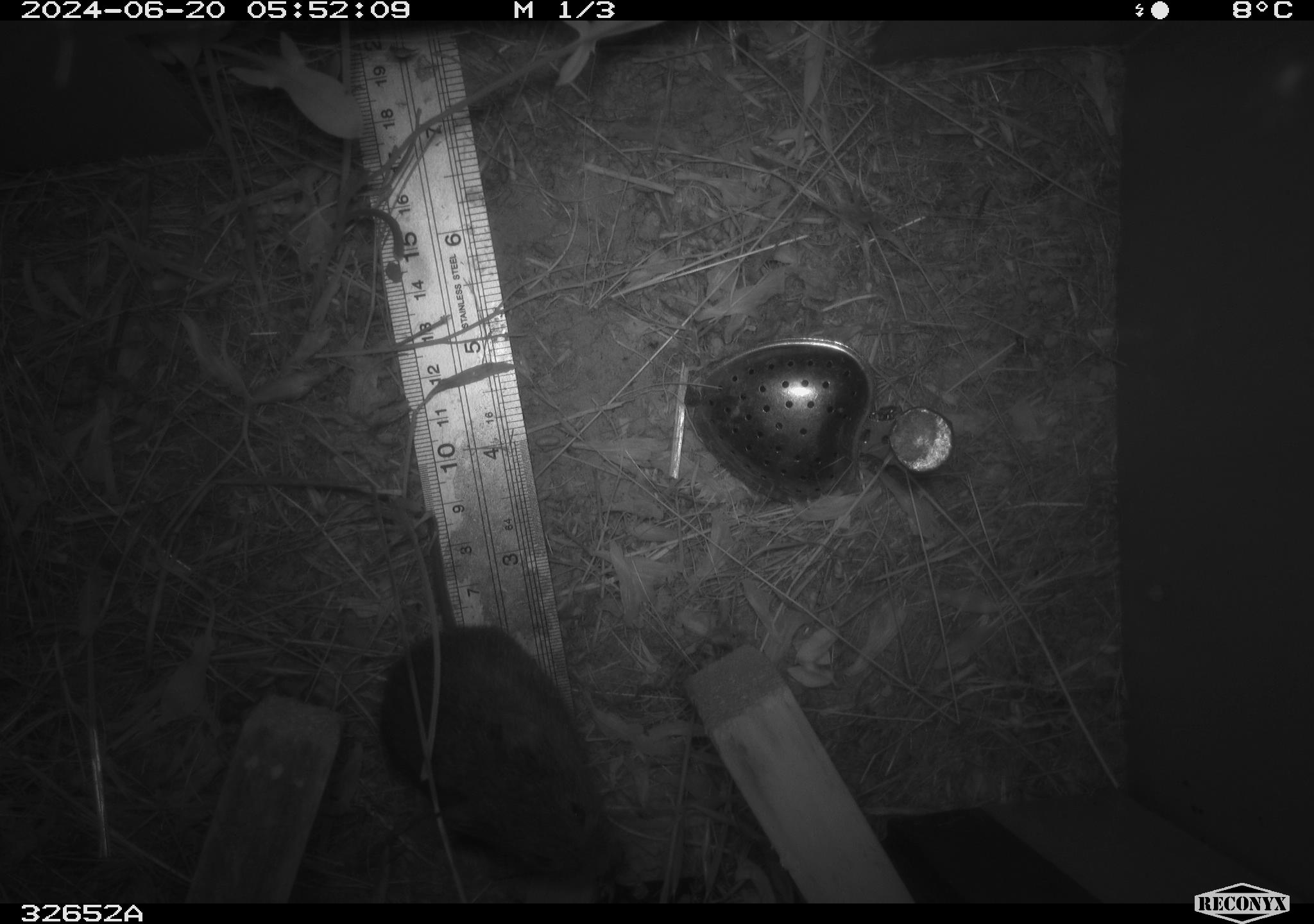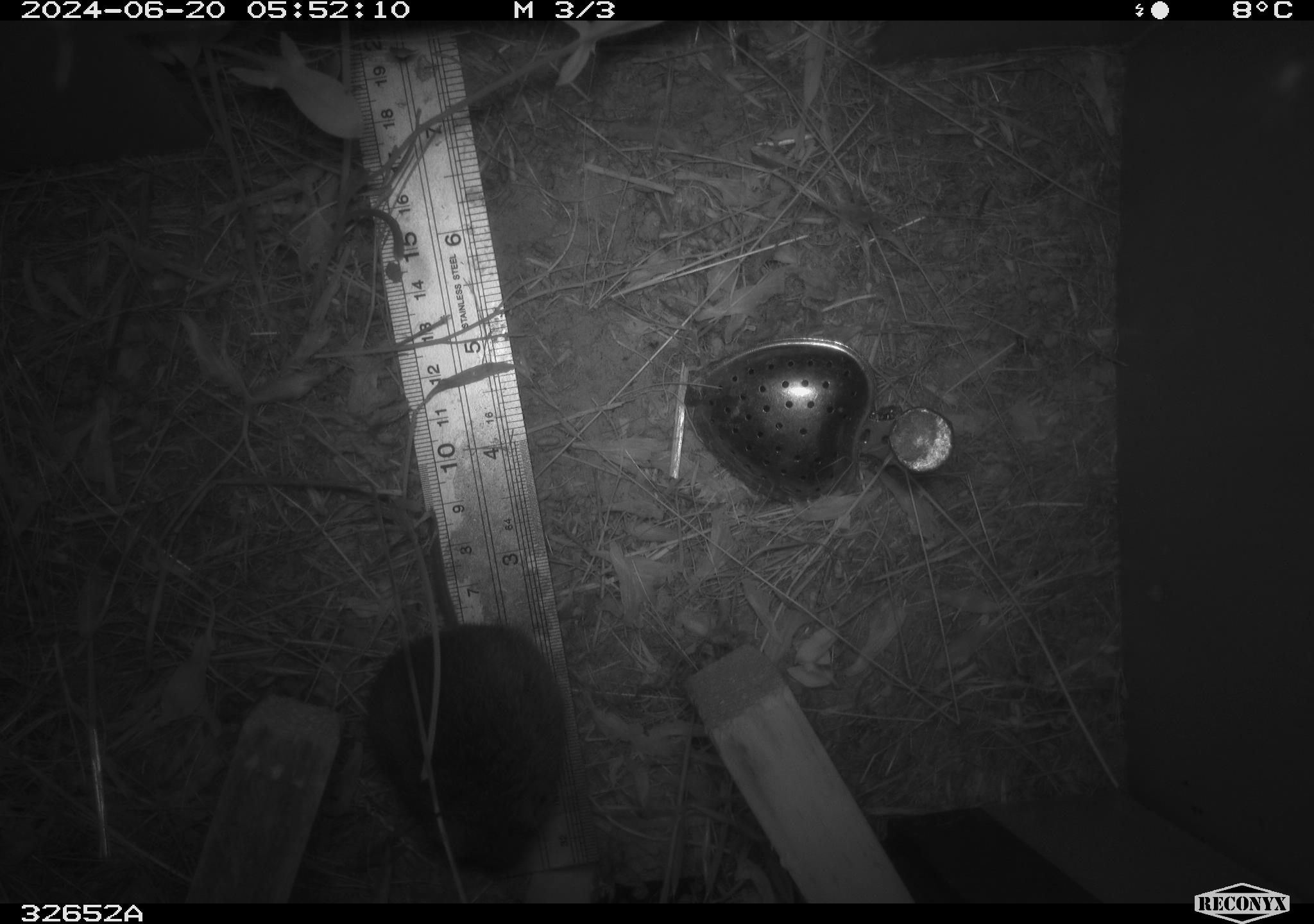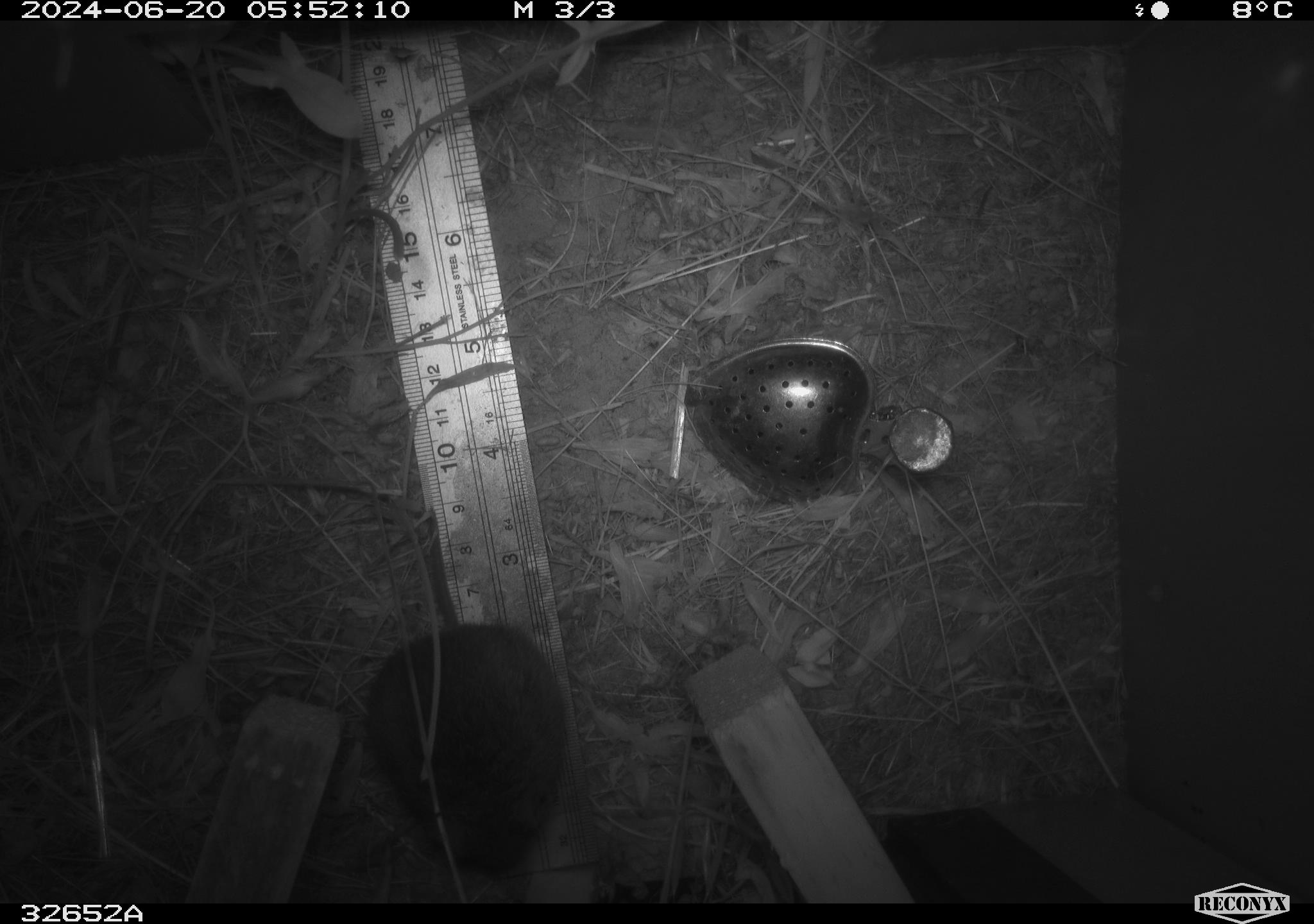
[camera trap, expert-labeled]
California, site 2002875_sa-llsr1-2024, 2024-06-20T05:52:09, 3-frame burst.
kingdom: Animalia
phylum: Chordata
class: Mammalia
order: Rodentia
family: Cricetidae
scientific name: Arvicolinae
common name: voles, lemmings, and muskrats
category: arvicolinae subfamily